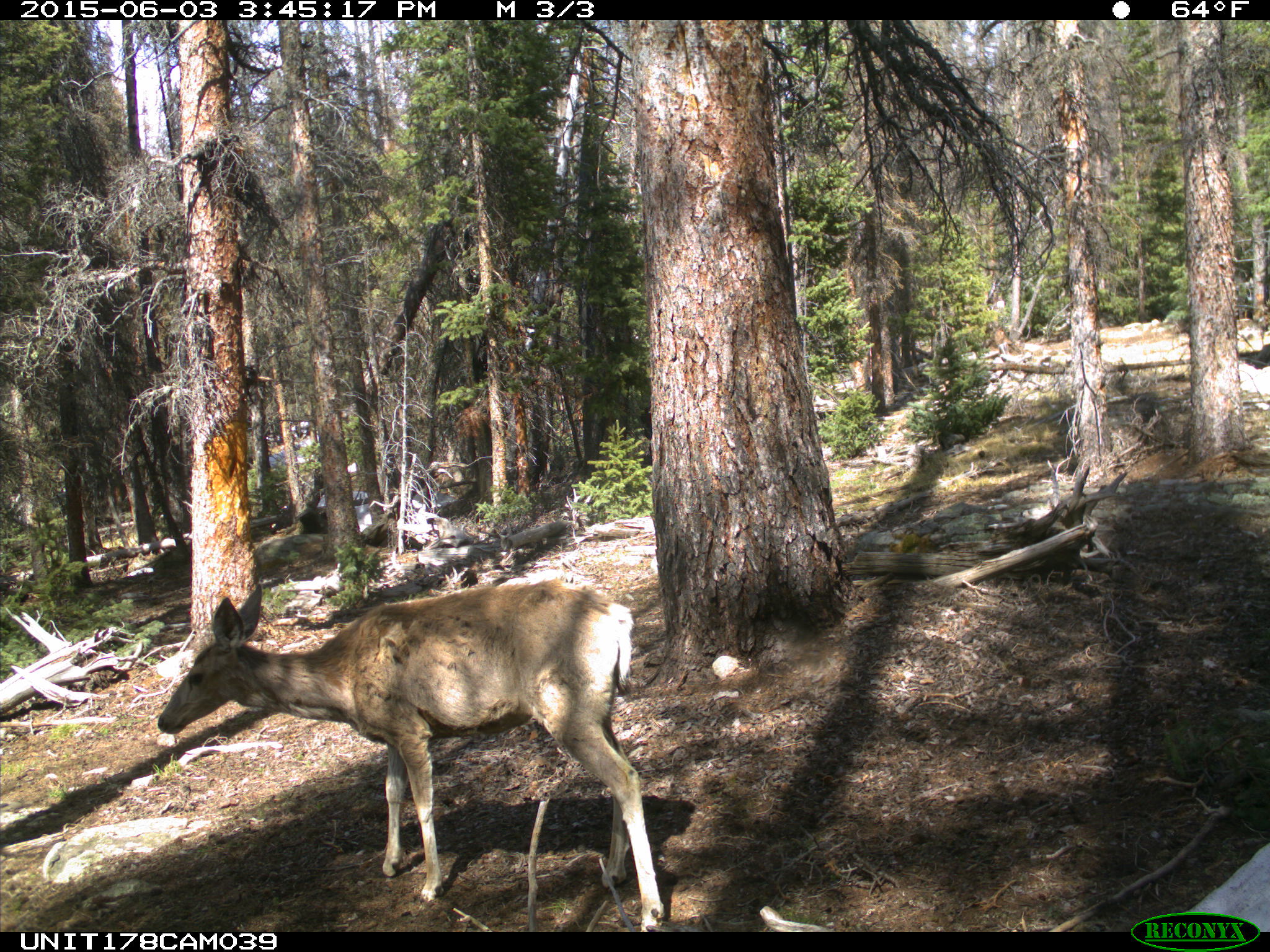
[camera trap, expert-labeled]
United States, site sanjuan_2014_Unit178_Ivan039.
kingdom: Animalia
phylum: Chordata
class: Mammalia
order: Artiodactyla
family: Cervidae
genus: Odocoileus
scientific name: Odocoileus hemionus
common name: mule deer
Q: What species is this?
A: Odocoileus hemionus (mule deer).